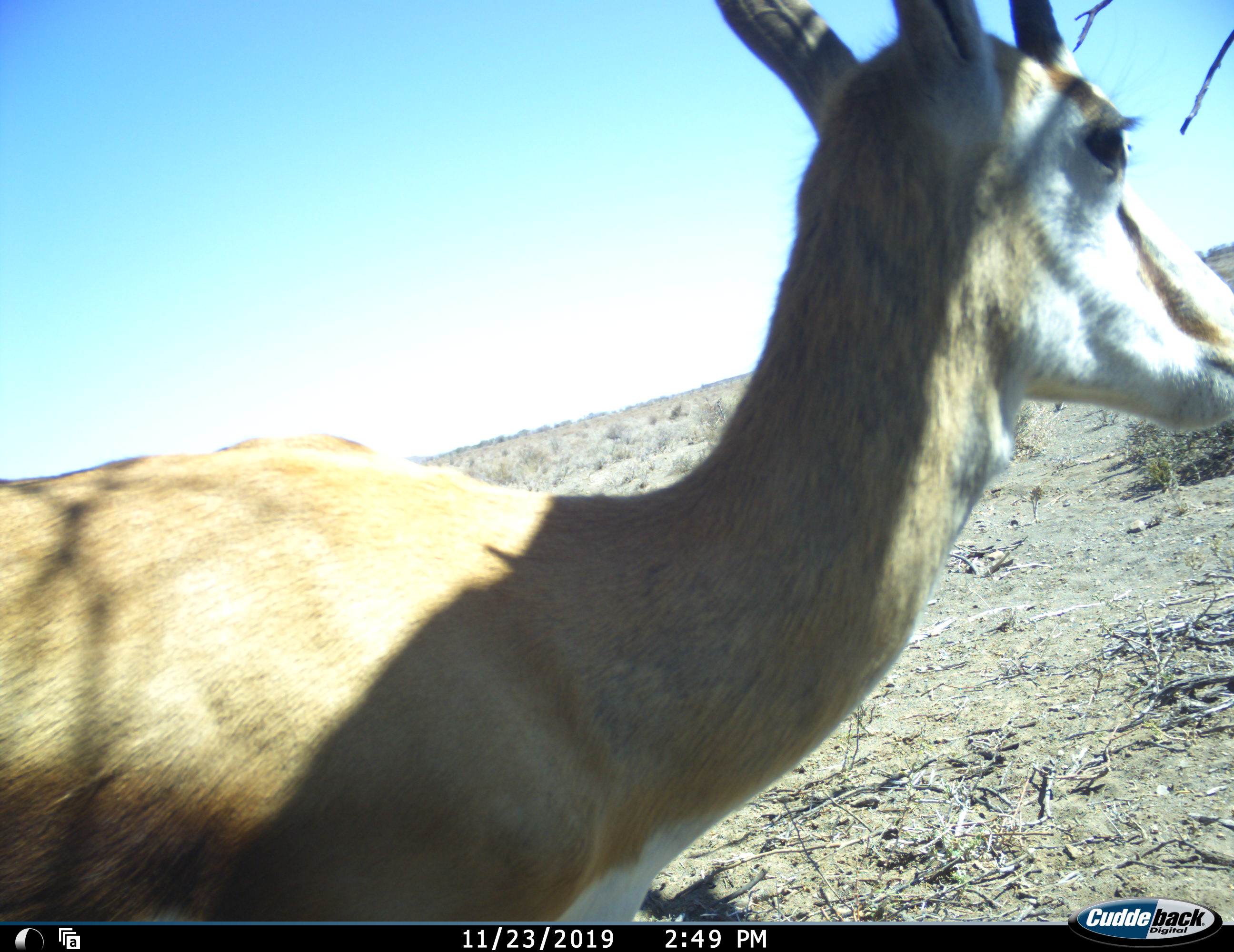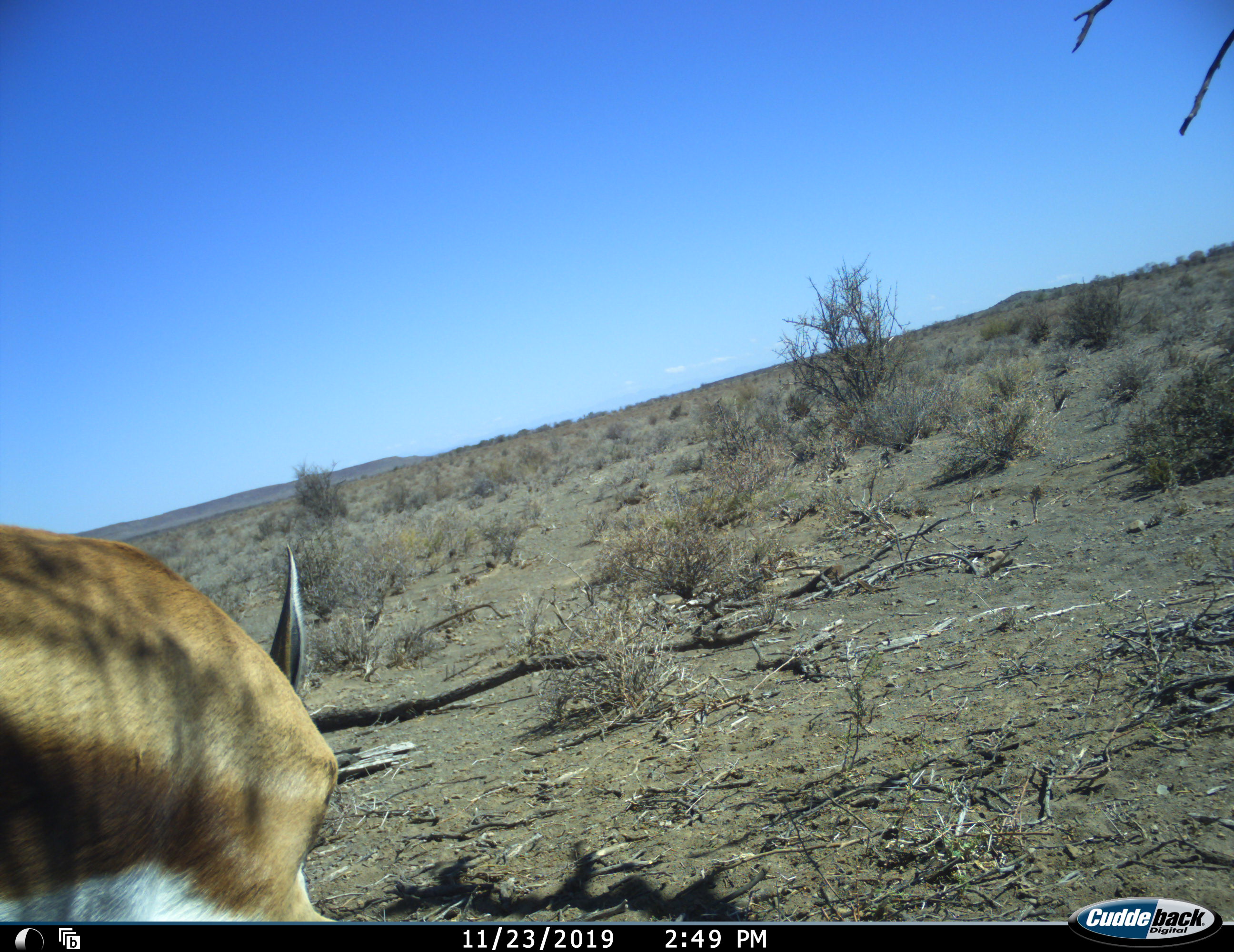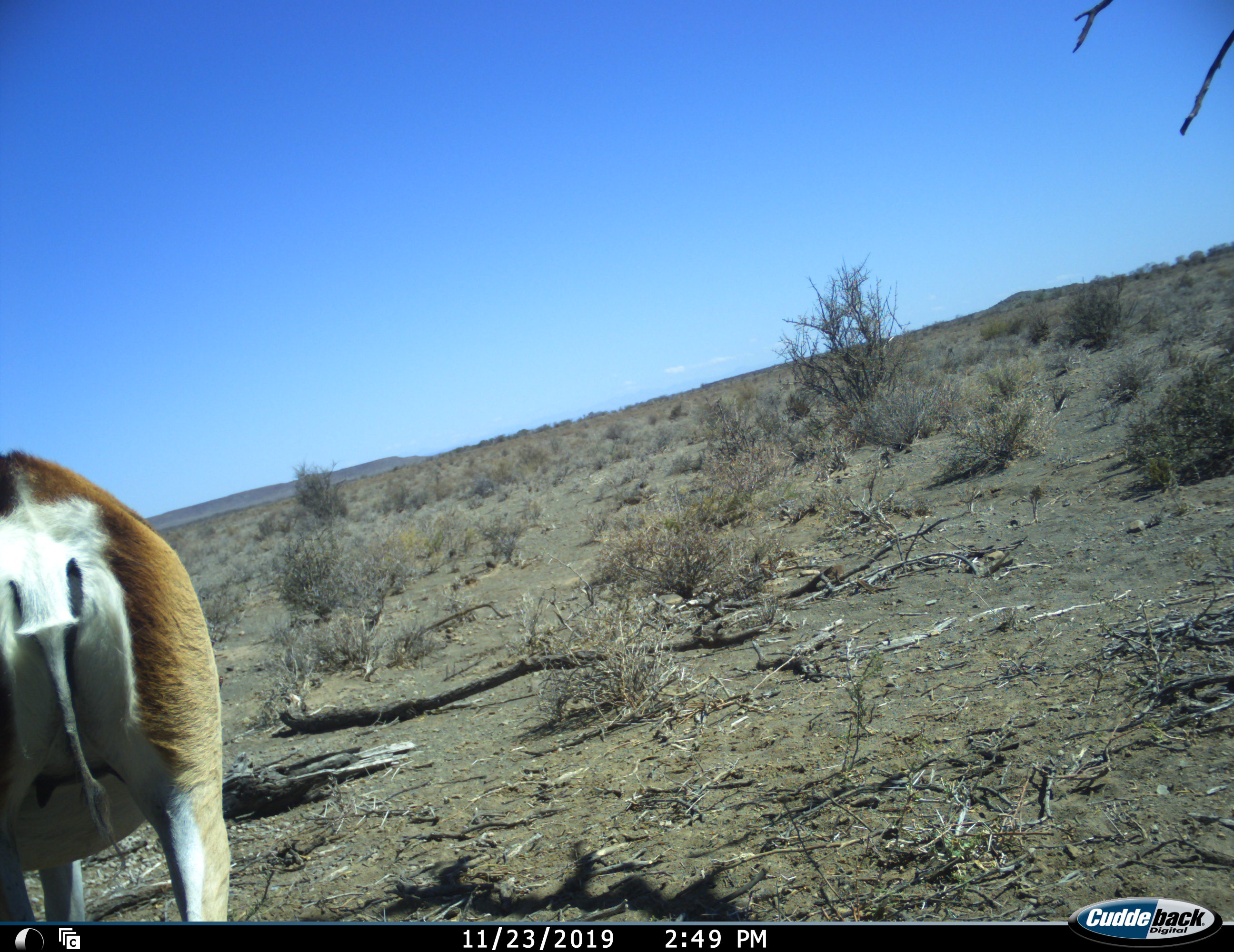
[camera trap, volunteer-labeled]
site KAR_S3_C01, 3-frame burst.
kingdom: Animalia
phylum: Chordata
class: Mammalia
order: Artiodactyla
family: Bovidae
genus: Antidorcas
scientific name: Antidorcas marsupialis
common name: springbok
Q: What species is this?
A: Springbok (Antidorcas marsupialis).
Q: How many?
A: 1.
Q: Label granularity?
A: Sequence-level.